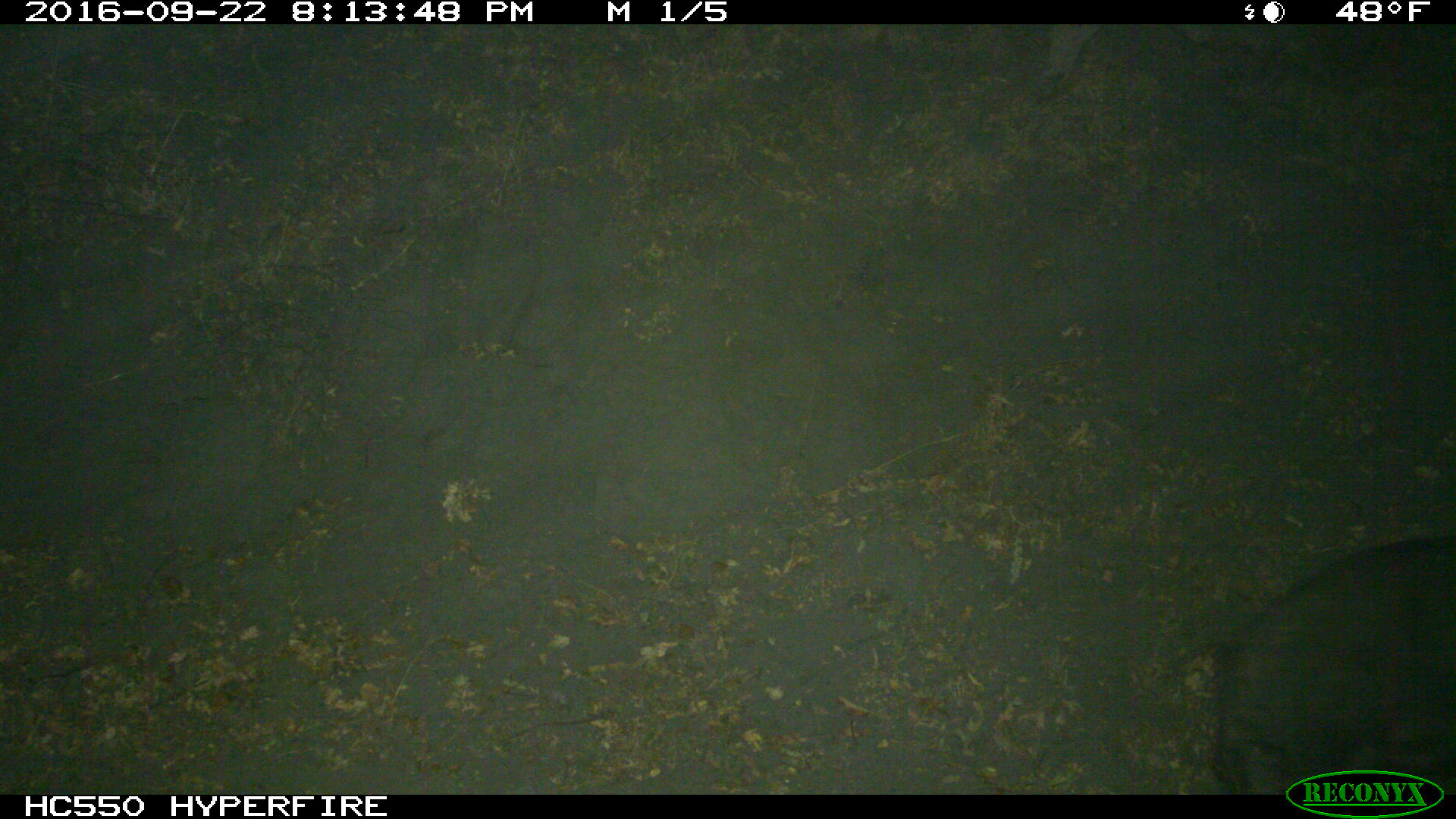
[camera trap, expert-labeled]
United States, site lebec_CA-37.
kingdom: Animalia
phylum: Chordata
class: Mammalia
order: Artiodactyla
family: Suidae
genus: Sus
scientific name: Sus scrofa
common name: wild boar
Sus scrofa (wild boar).